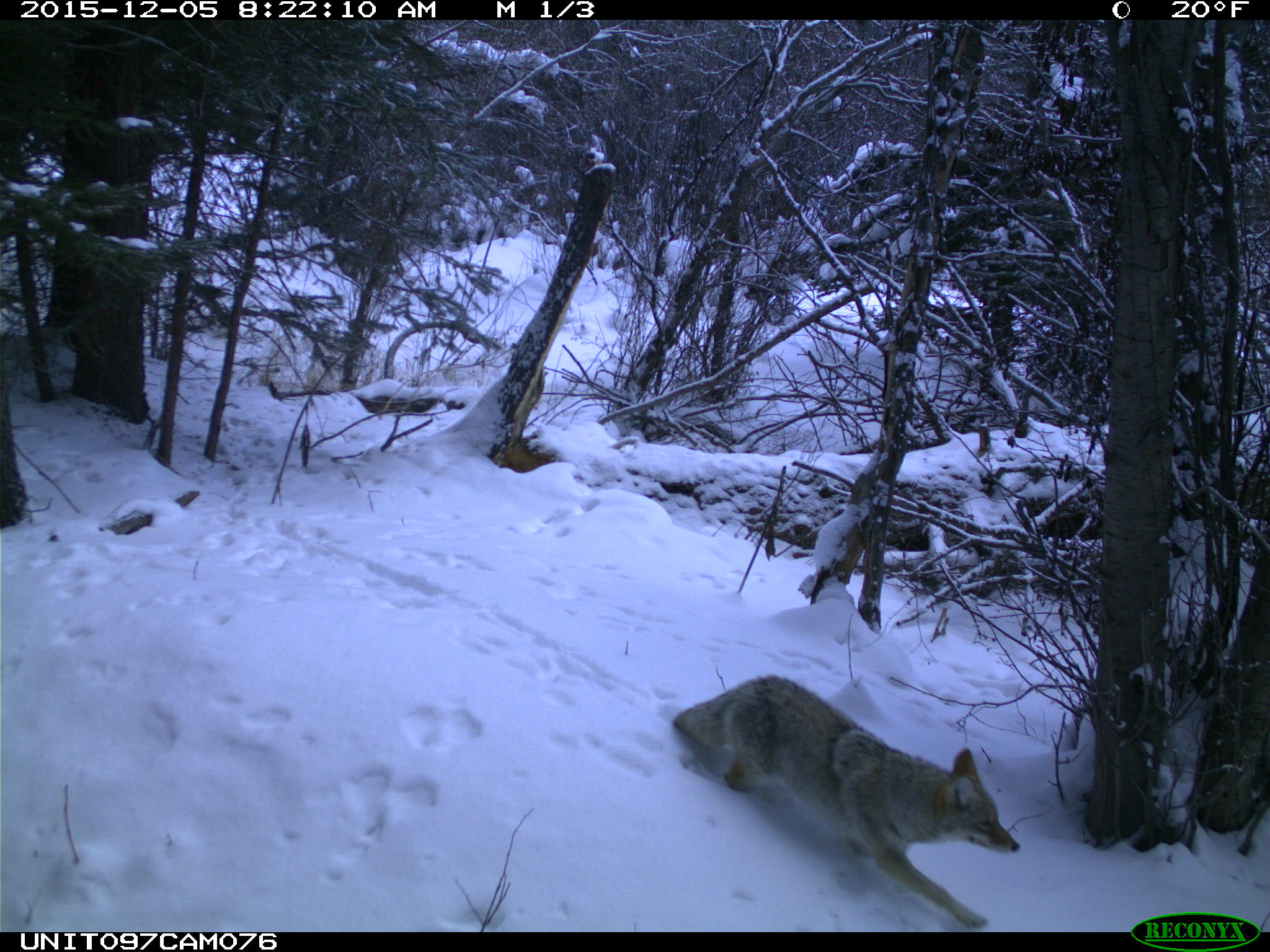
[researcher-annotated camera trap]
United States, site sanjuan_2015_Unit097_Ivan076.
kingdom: Animalia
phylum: Chordata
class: Mammalia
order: Carnivora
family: Canidae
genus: Canis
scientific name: Canis latrans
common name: coyote